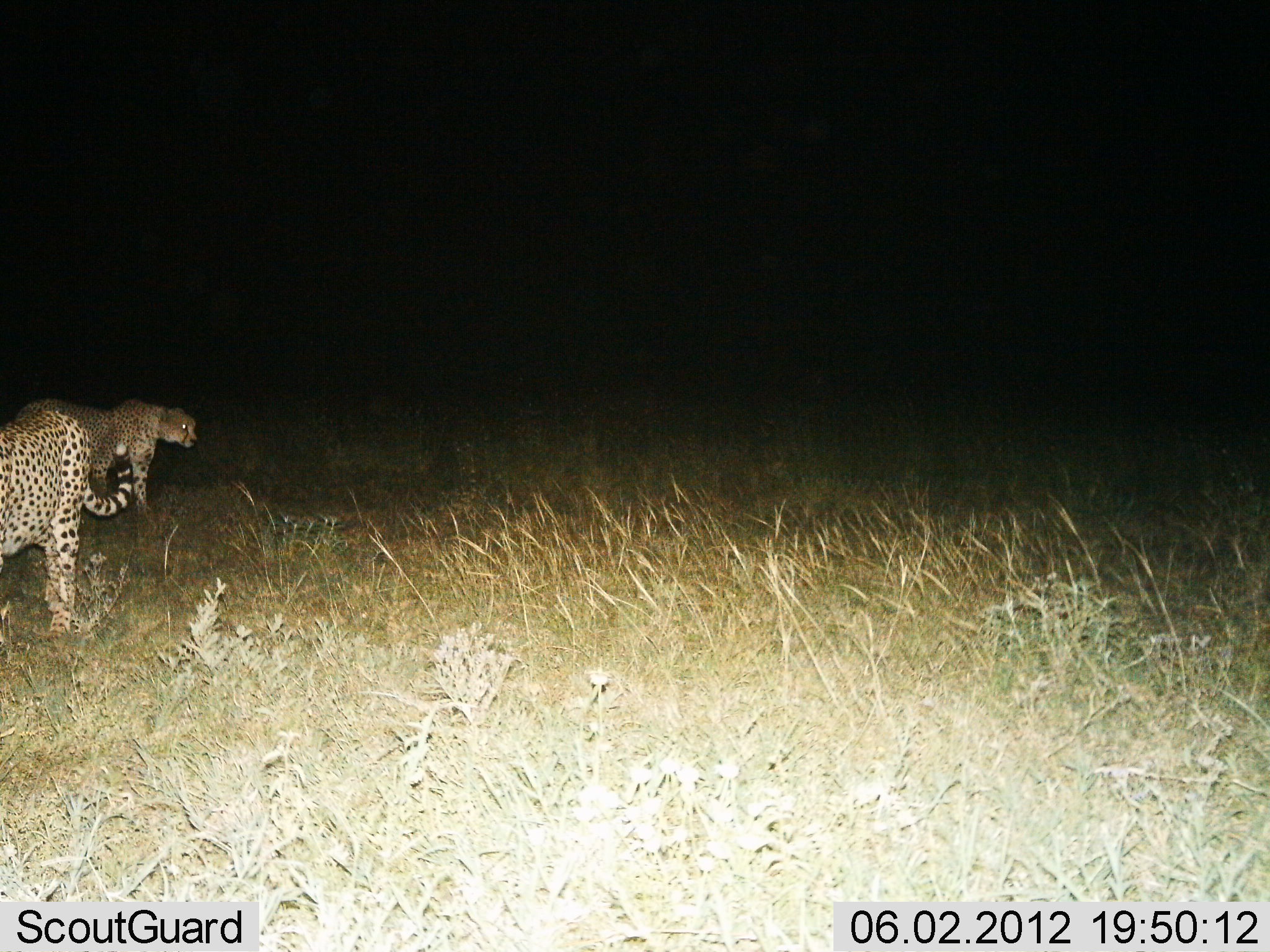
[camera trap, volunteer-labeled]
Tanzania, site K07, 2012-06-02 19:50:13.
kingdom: Animalia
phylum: Chordata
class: Mammalia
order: Carnivora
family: Felidae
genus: Acinonyx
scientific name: Acinonyx jubatus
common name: cheetah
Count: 2.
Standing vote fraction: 80%.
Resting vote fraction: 0%.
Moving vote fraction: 20%.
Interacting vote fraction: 0%.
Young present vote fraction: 0%.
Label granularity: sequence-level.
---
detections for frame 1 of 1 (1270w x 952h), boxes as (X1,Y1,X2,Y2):
animal: (0,409,135,646); (14,398,198,522)